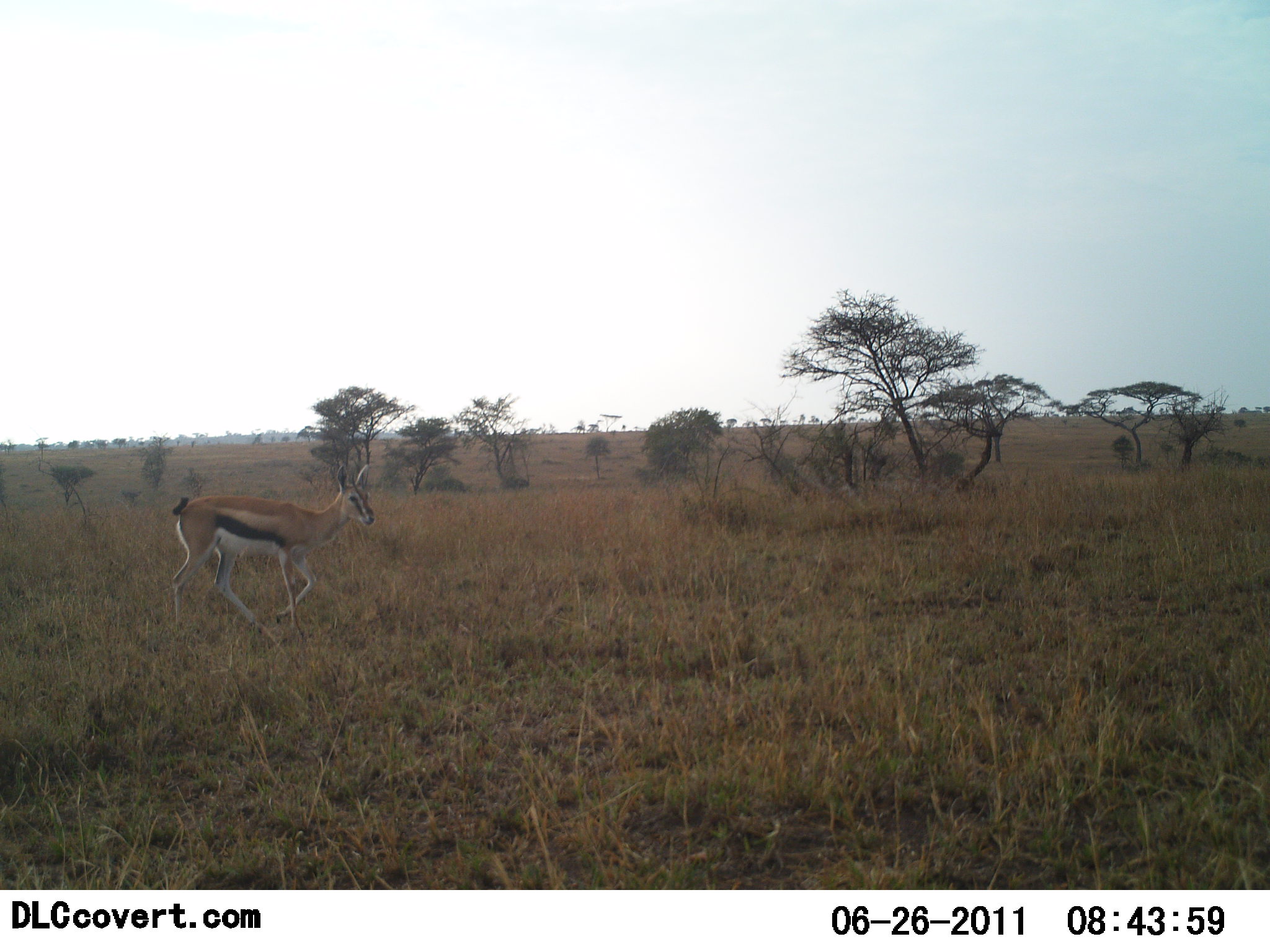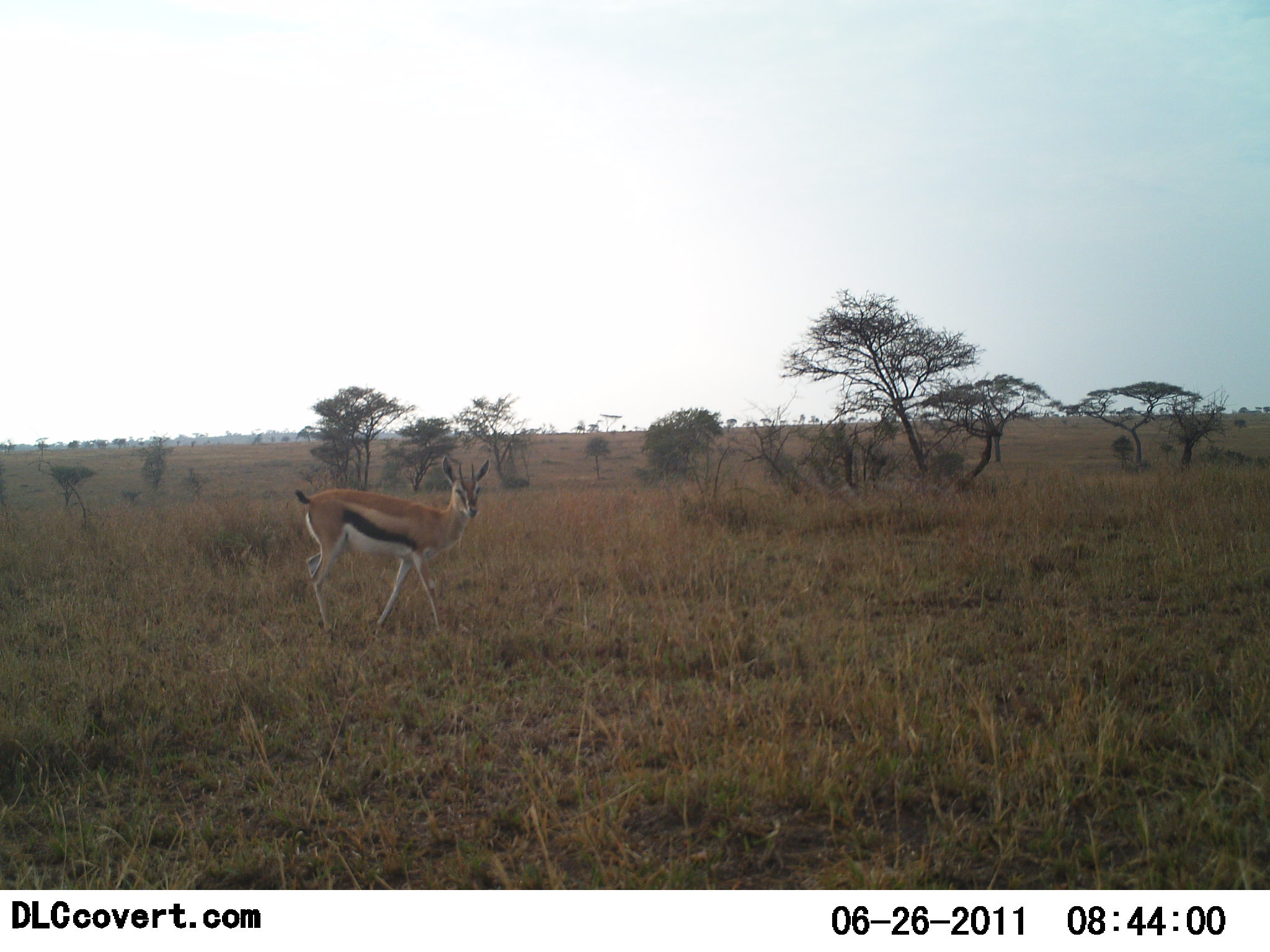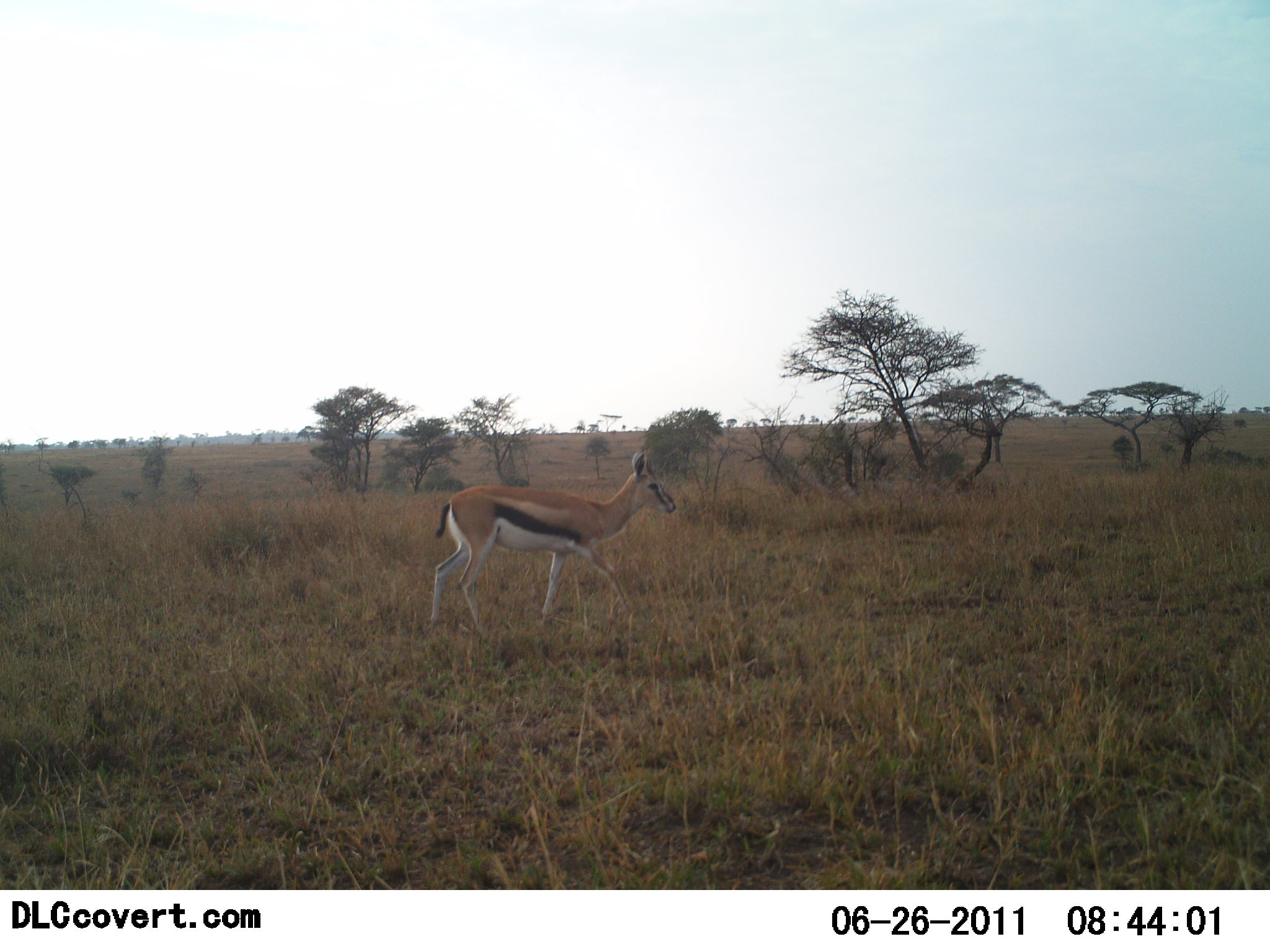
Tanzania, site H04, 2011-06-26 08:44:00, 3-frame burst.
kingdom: Animalia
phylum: Chordata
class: Mammalia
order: Artiodactyla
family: Bovidae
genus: Eudorcas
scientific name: Eudorcas thomsonii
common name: thomson's gazelle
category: gazellethomsons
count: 1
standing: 8%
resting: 0%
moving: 100%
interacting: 0%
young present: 0%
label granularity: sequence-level